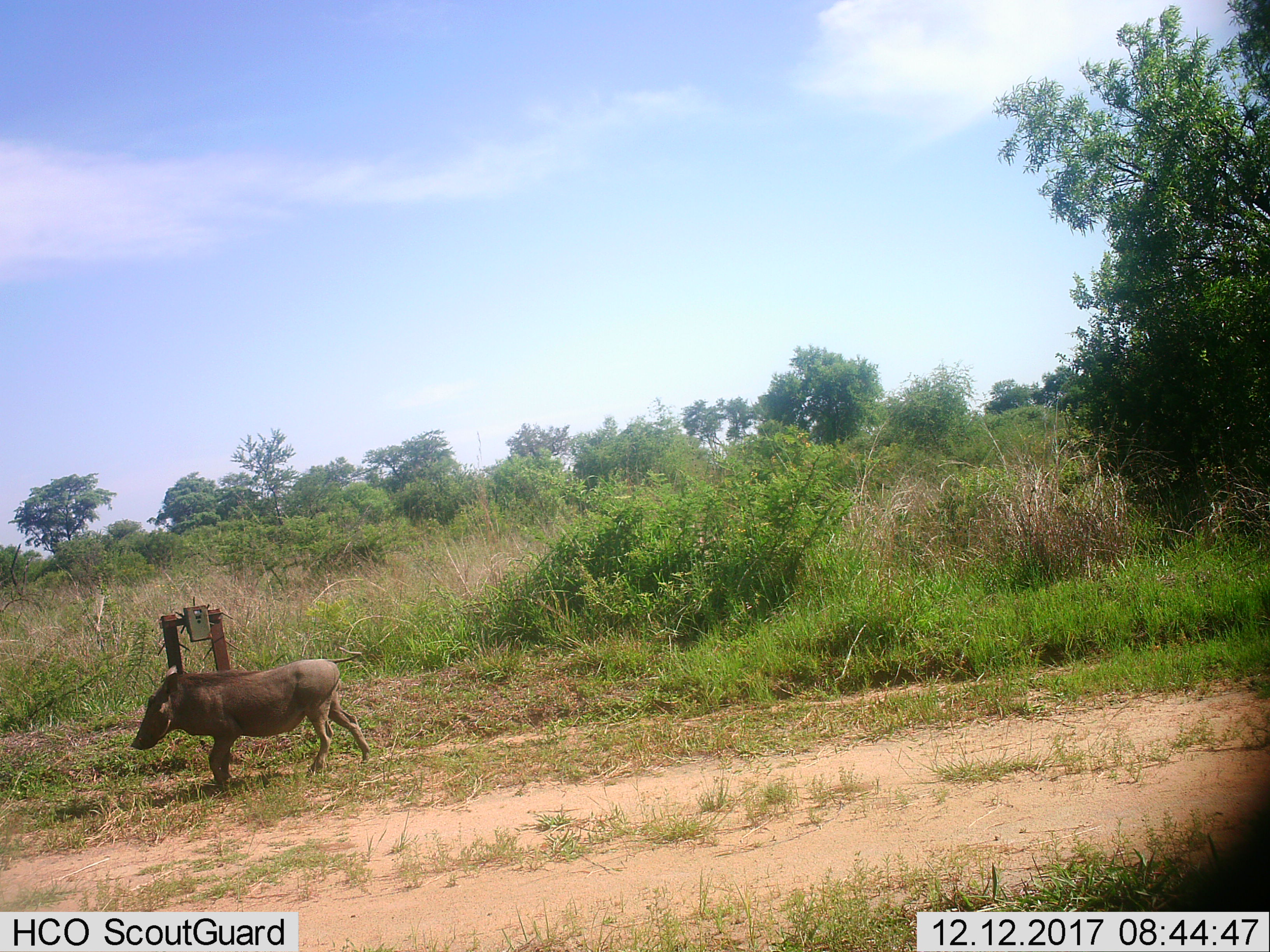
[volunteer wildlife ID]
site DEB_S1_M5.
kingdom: Animalia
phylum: Chordata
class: Mammalia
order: Artiodactyla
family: Suidae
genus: Phacochoerus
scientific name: Phacochoerus africanus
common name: warthog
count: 1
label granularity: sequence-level